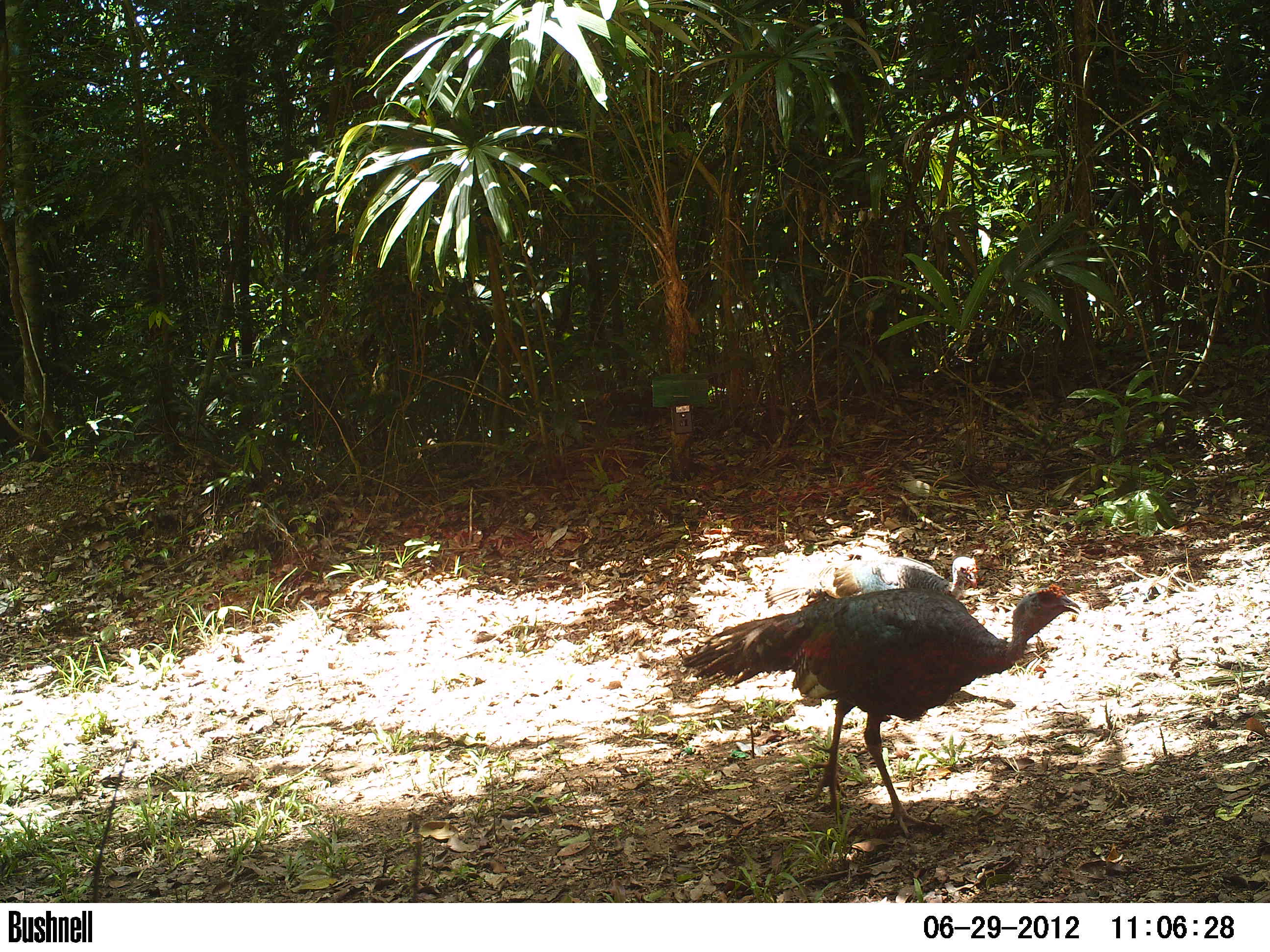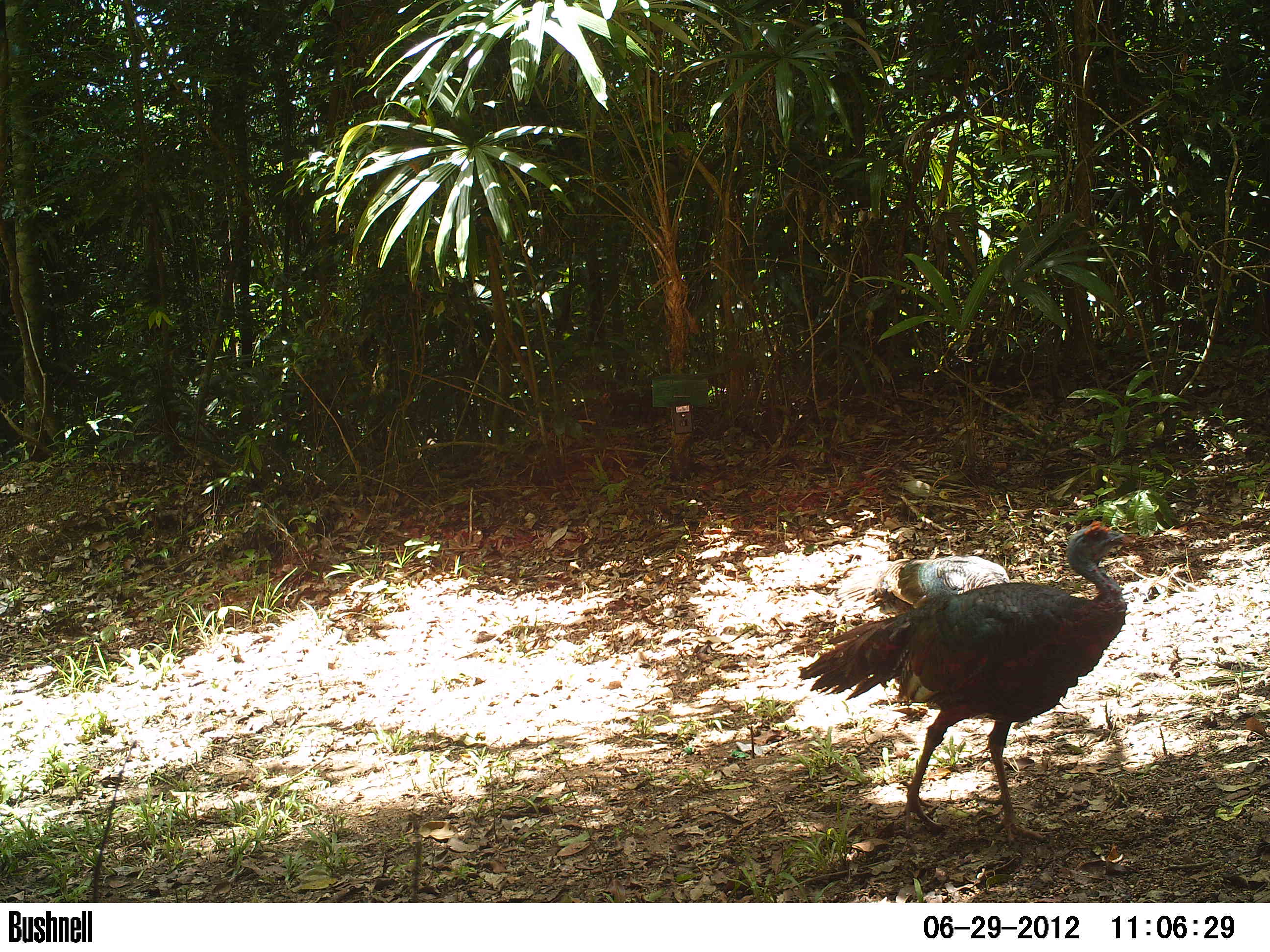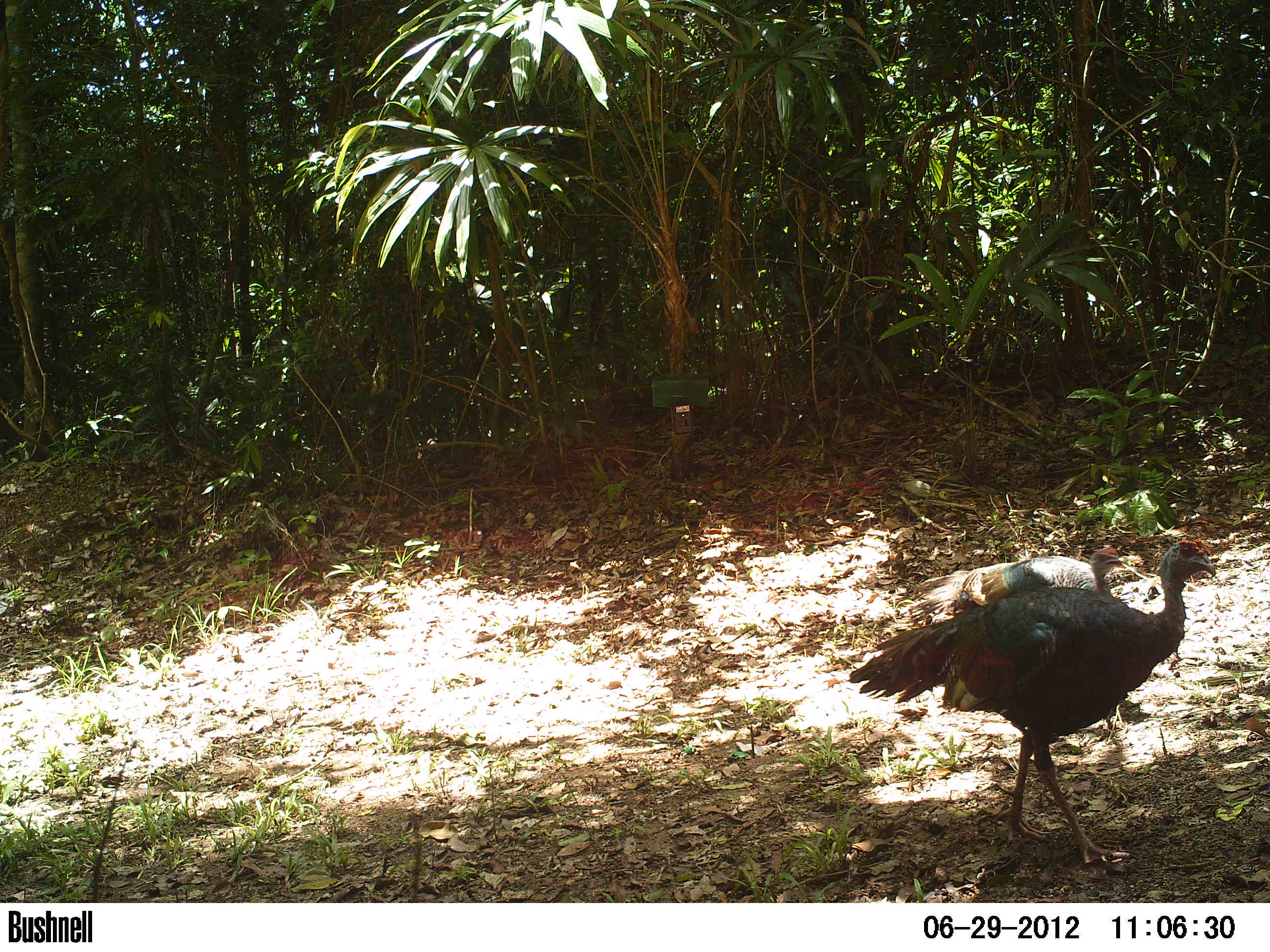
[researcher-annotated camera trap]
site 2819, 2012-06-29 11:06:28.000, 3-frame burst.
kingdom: Animalia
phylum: Chordata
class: Aves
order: Galliformes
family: Phasianidae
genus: Meleagris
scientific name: Meleagris ocellata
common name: ocellated turkey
Meleagris ocellata (ocellated turkey), count 2, age adult.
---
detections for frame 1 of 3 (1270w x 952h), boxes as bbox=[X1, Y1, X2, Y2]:
meleagris ocellata: bbox=[682, 583, 1081, 839]; bbox=[762, 555, 978, 620]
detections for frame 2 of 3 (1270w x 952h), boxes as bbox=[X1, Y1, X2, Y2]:
meleagris ocellata: bbox=[797, 520, 1130, 847]; bbox=[834, 554, 1010, 618]